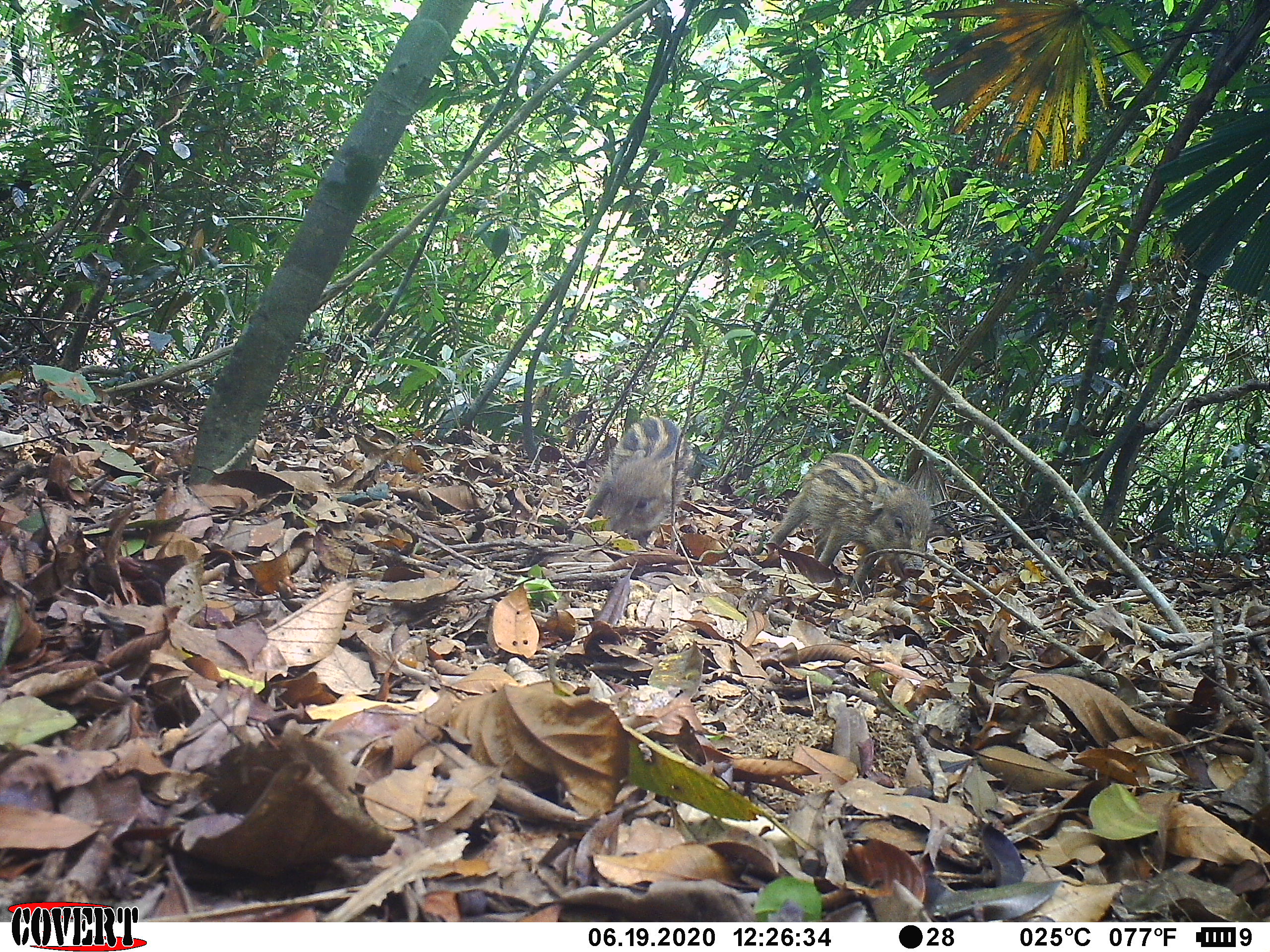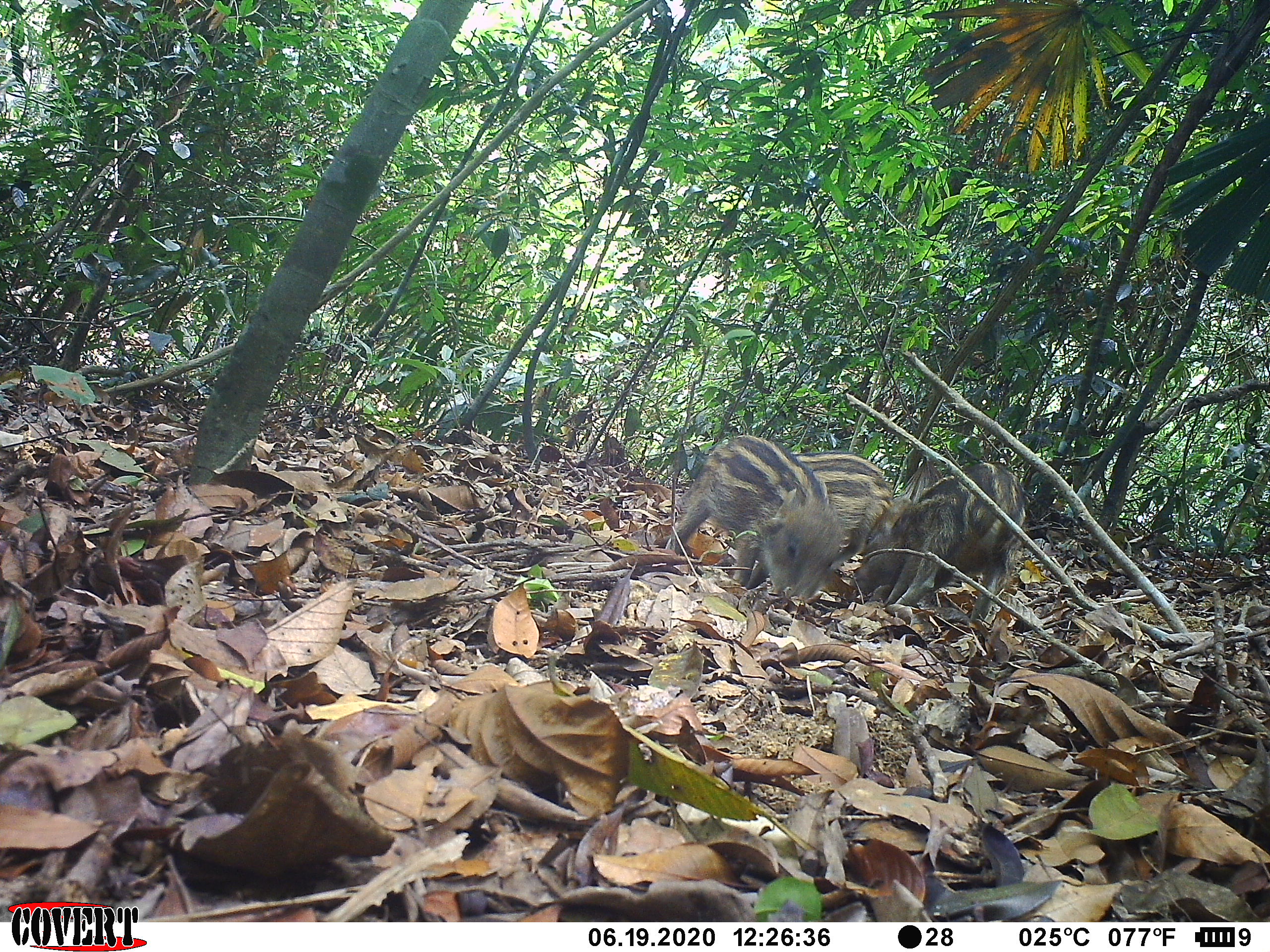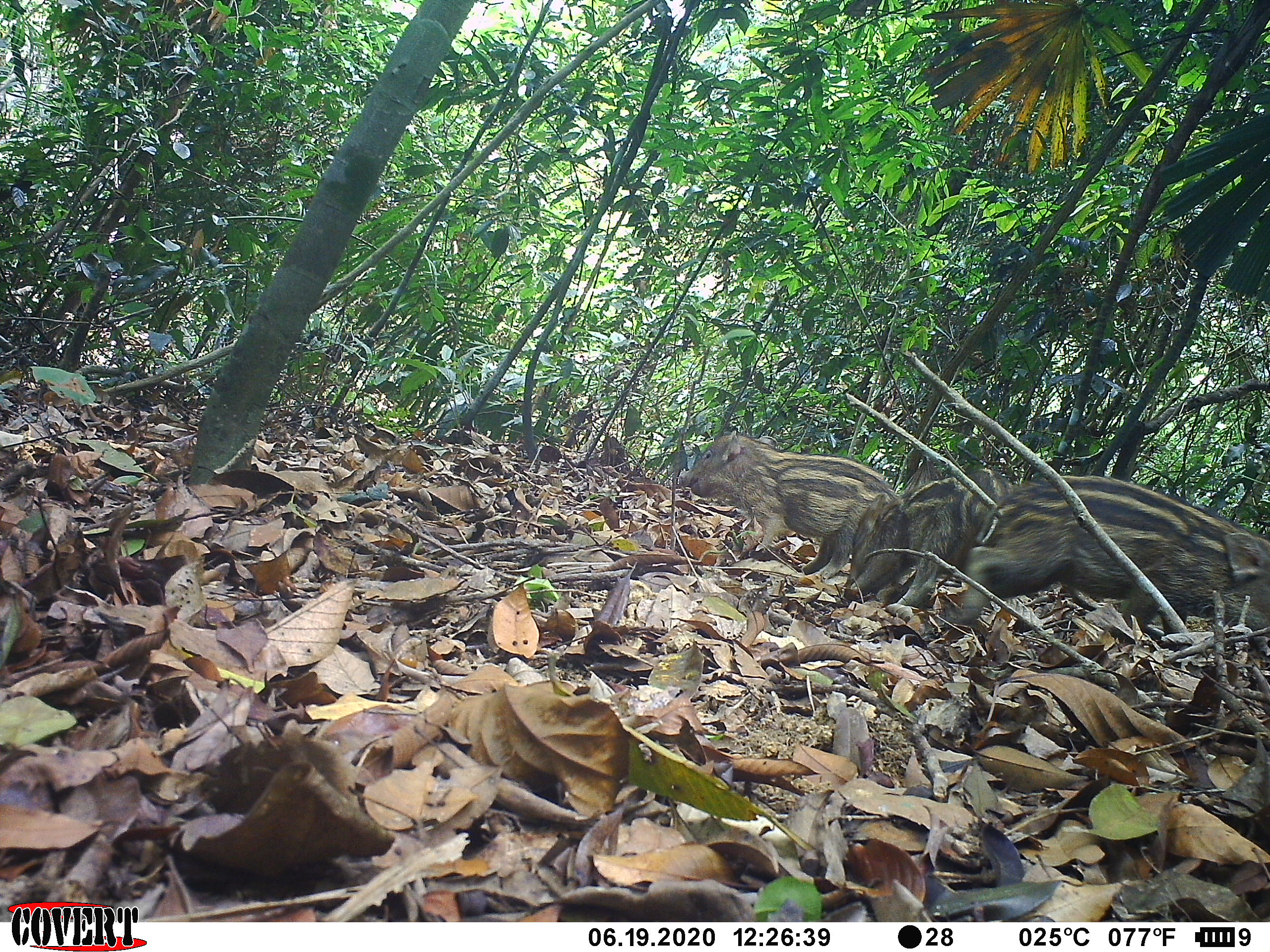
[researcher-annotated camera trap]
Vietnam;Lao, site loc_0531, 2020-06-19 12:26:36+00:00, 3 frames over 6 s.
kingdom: Animalia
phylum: Chordata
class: Mammalia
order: Artiodactyla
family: Suidae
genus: Sus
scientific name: Sus scrofa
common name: eurasian wild pig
Eurasian wild pig (Sus scrofa). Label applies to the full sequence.